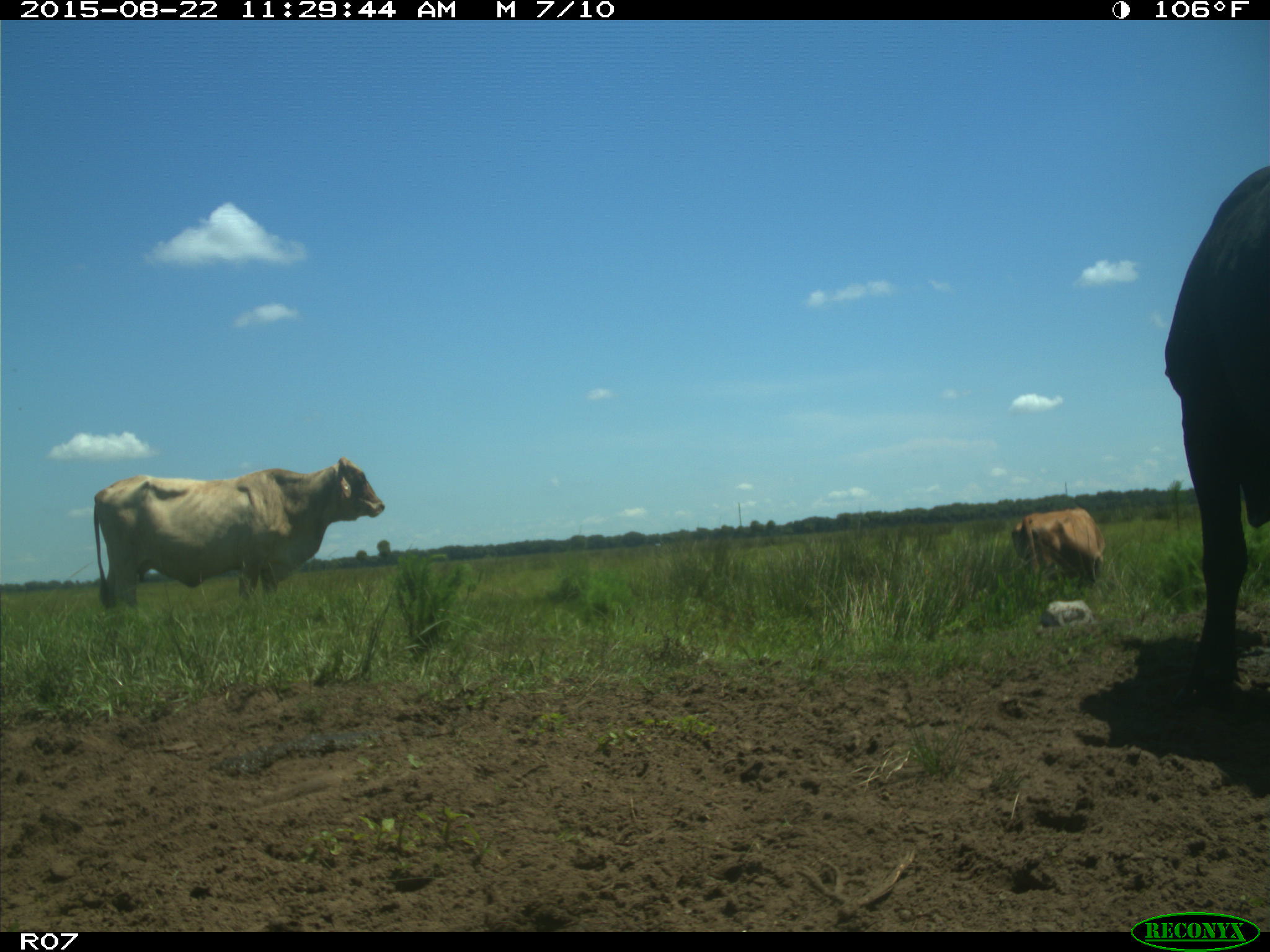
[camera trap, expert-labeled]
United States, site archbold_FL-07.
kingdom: Animalia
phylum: Chordata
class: Mammalia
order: Artiodactyla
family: Bovidae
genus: Bos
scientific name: Bos taurus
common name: domestic cow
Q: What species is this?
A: Bos taurus (domestic cow).